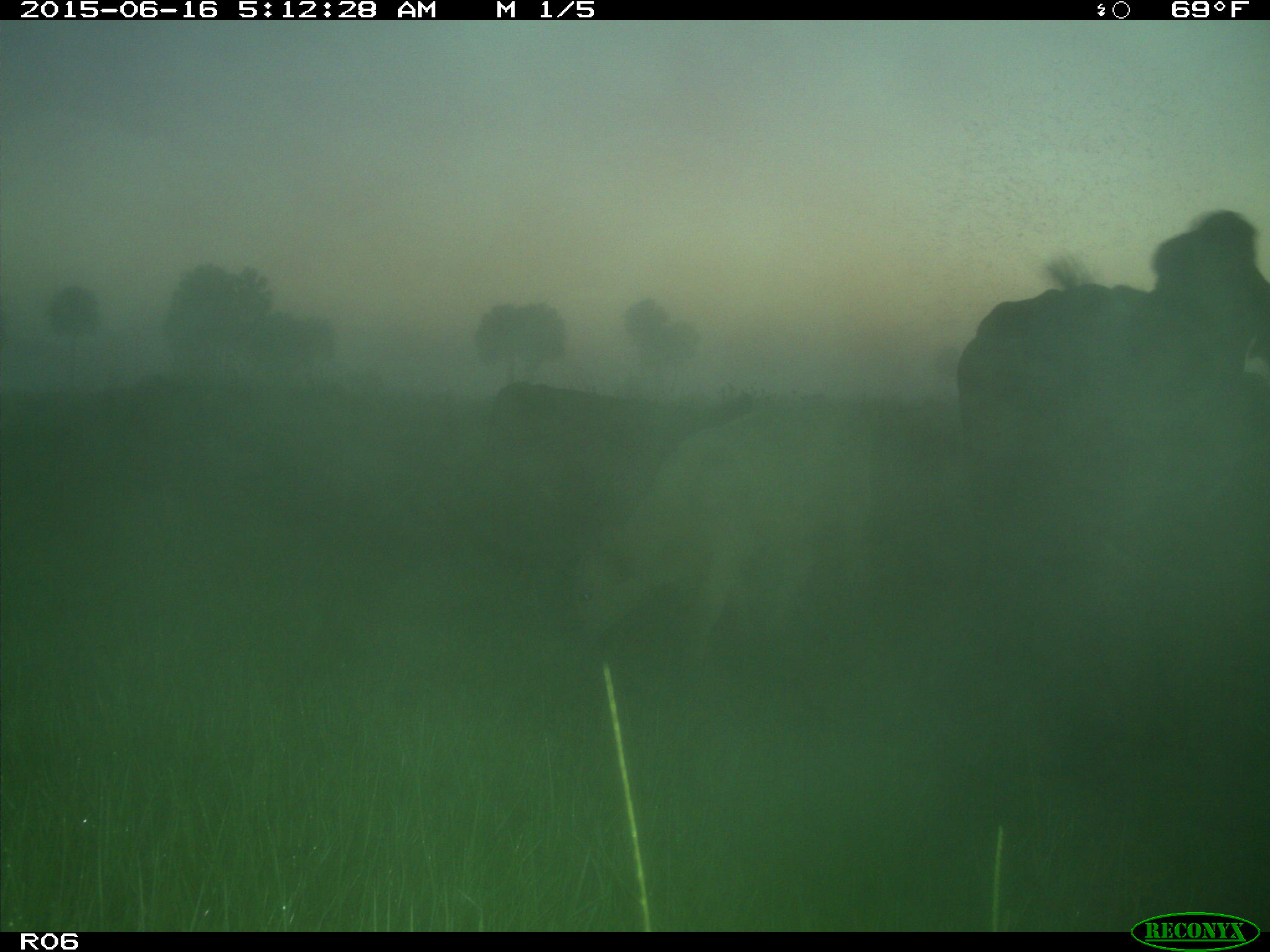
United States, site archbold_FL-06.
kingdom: Animalia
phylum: Chordata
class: Mammalia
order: Artiodactyla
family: Bovidae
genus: Bos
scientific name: Bos taurus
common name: domestic cow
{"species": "Bos taurus (domestic cow)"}